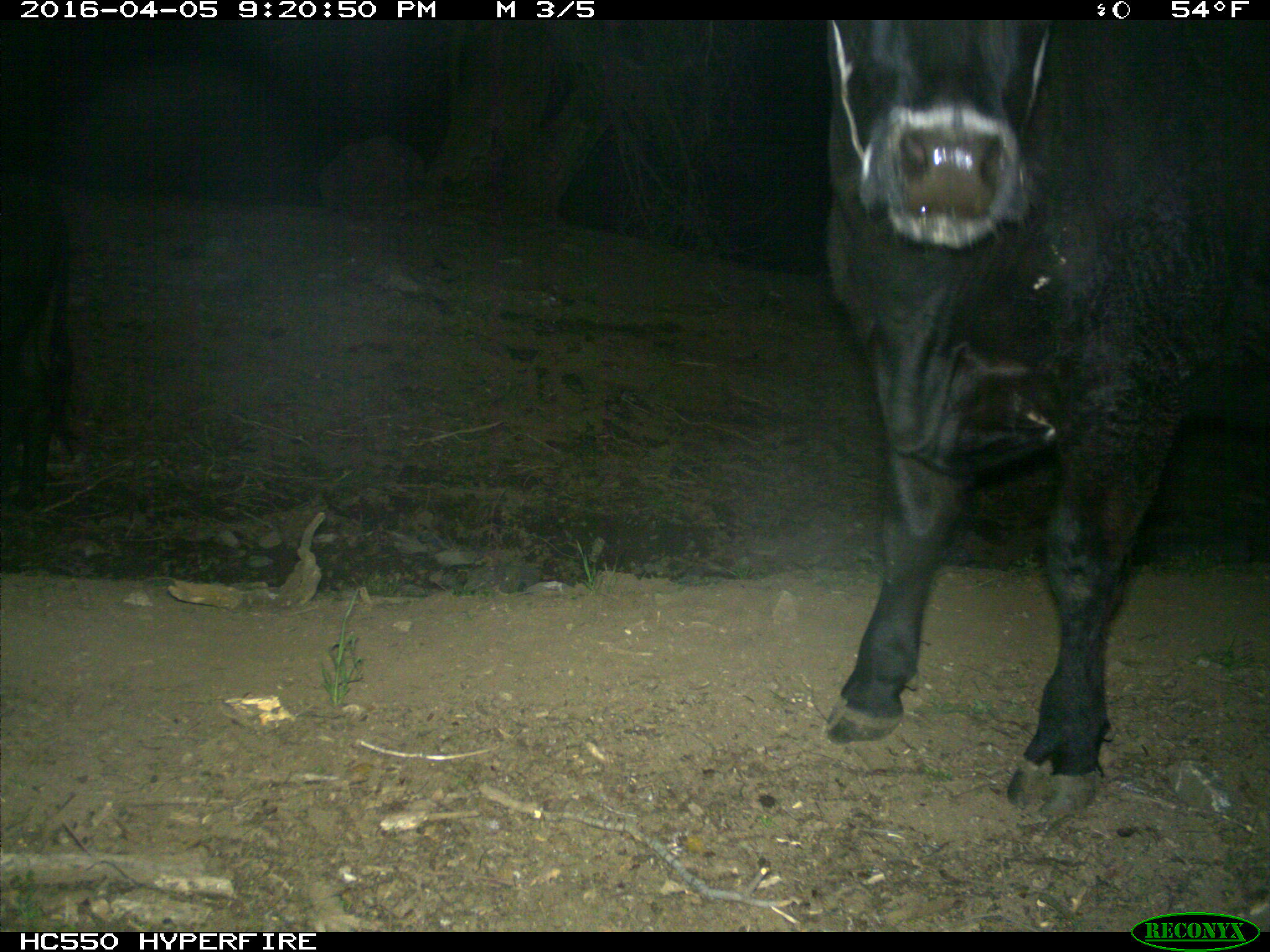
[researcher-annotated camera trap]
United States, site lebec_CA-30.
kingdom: Animalia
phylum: Chordata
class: Mammalia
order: Artiodactyla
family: Bovidae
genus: Bos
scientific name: Bos taurus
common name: domestic cow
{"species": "Bos taurus (domestic cow)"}